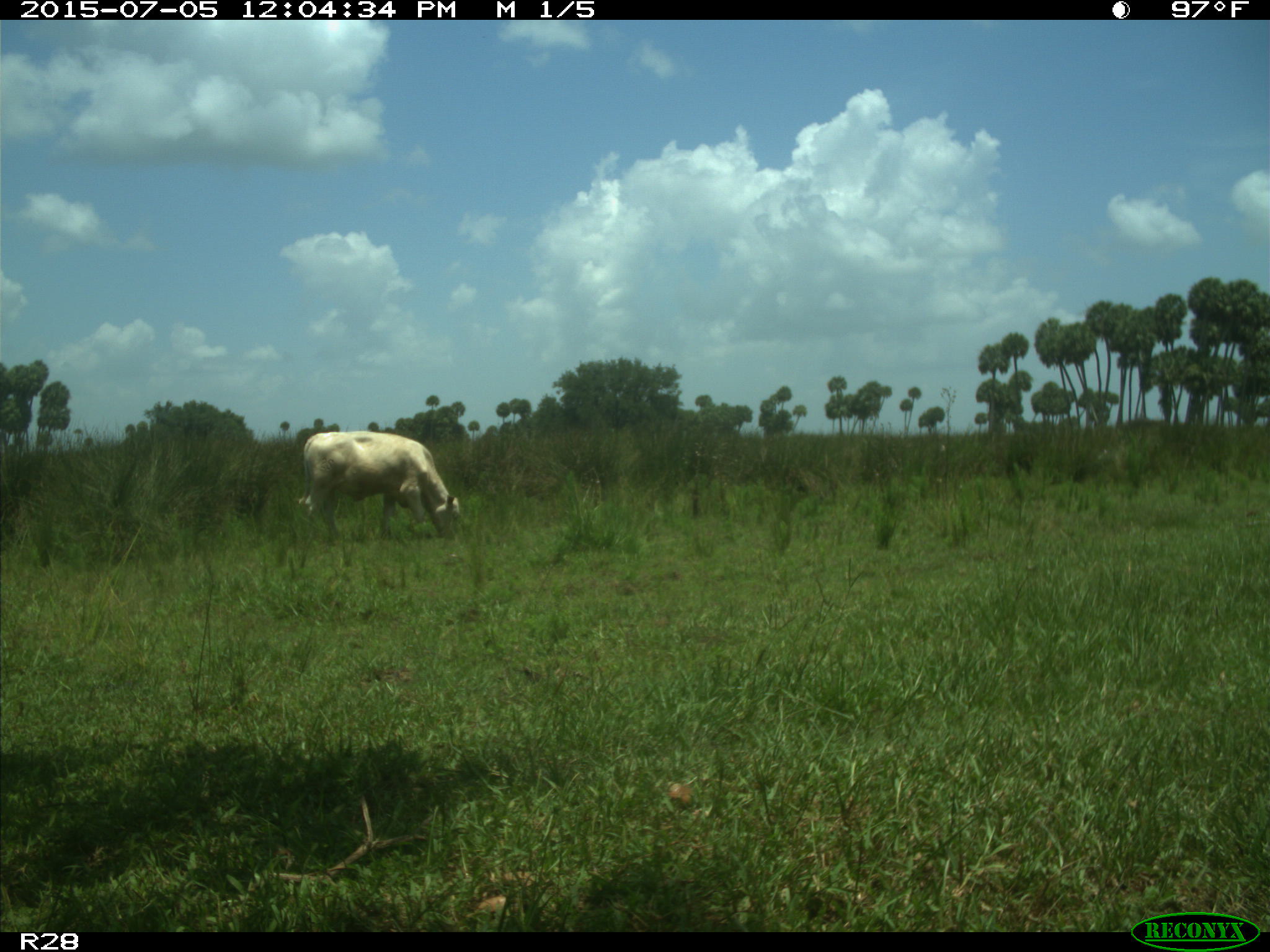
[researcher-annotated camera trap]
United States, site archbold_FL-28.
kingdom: Animalia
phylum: Chordata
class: Mammalia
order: Artiodactyla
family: Bovidae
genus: Bos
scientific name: Bos taurus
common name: domestic cow